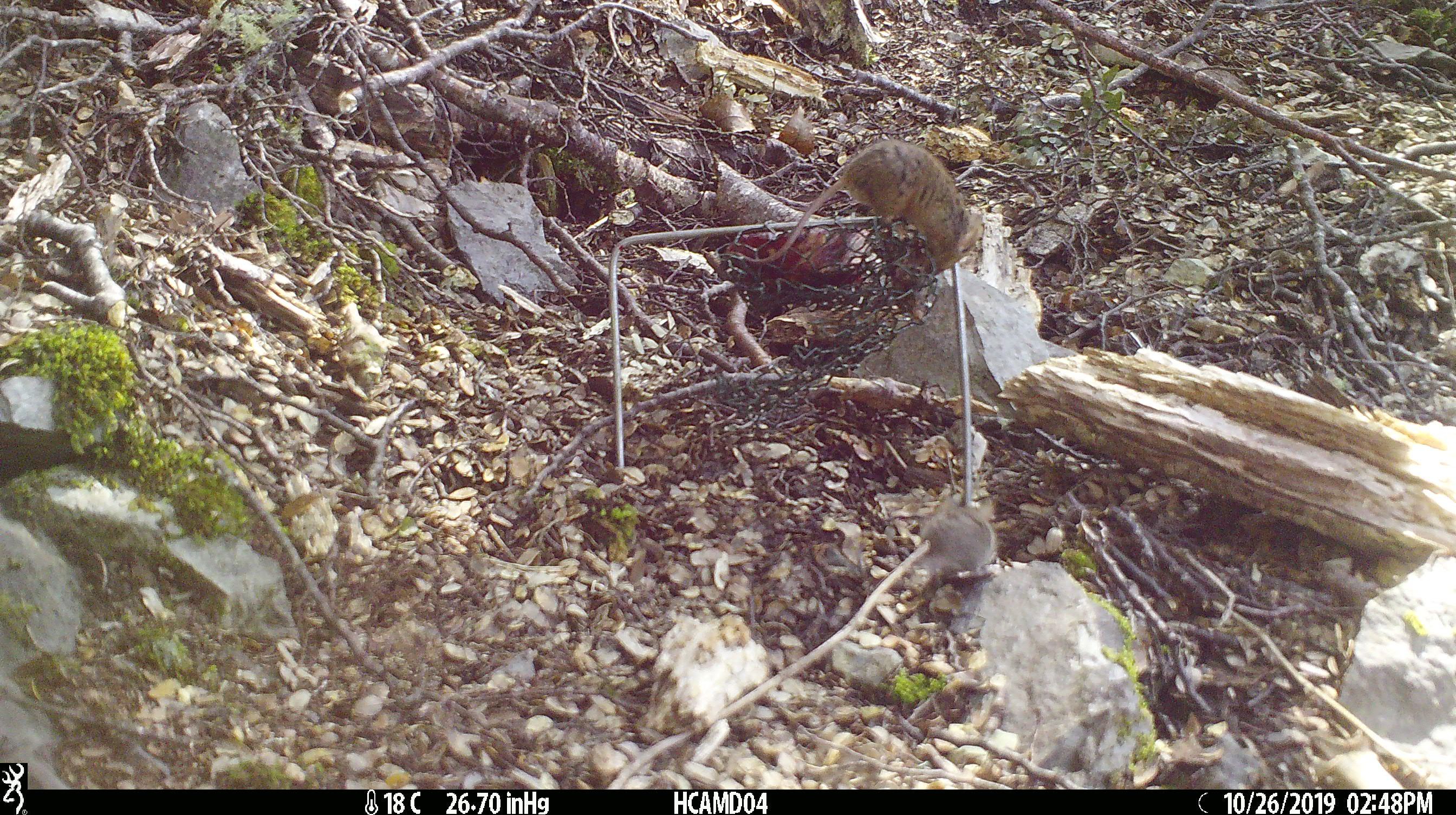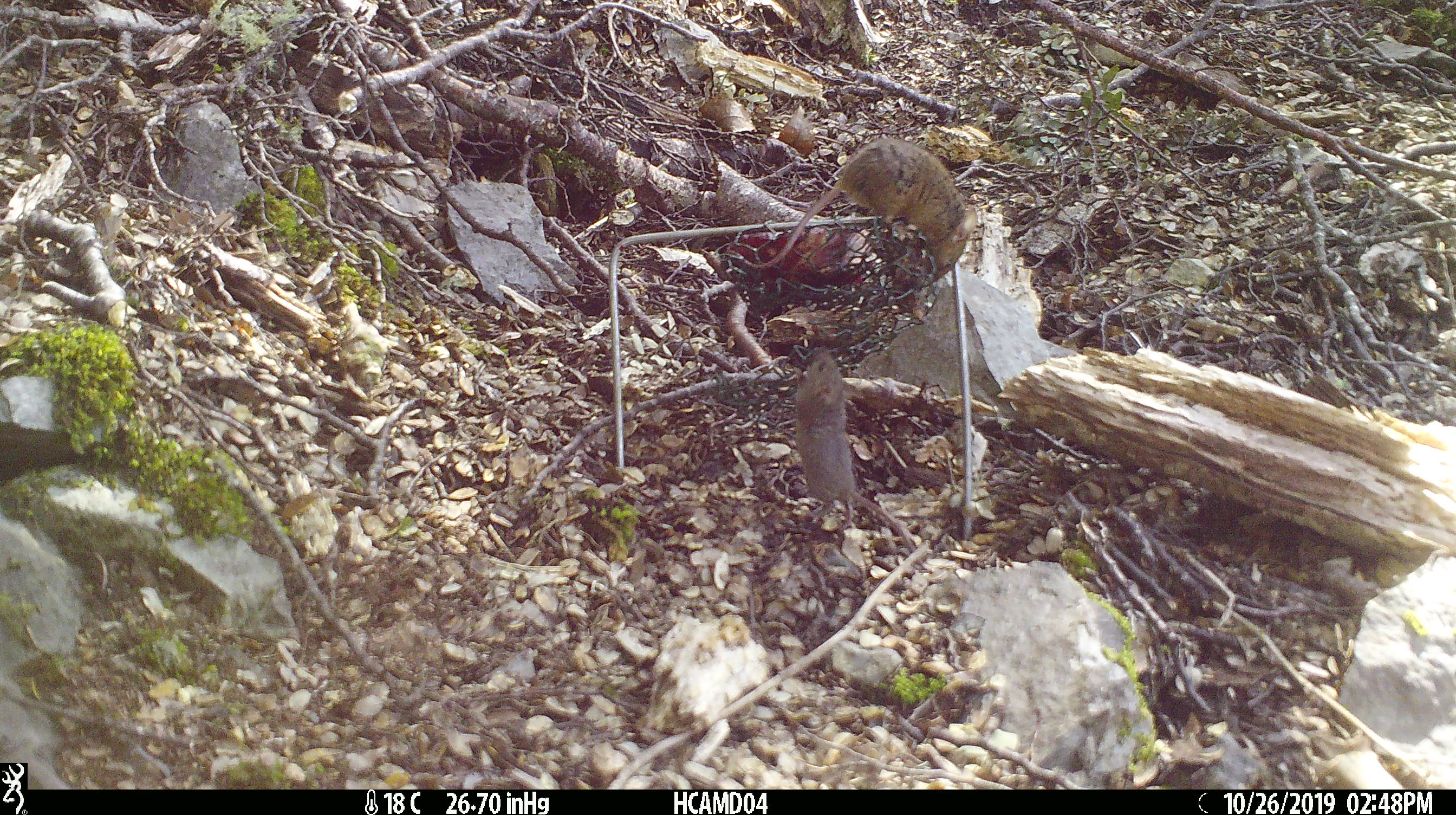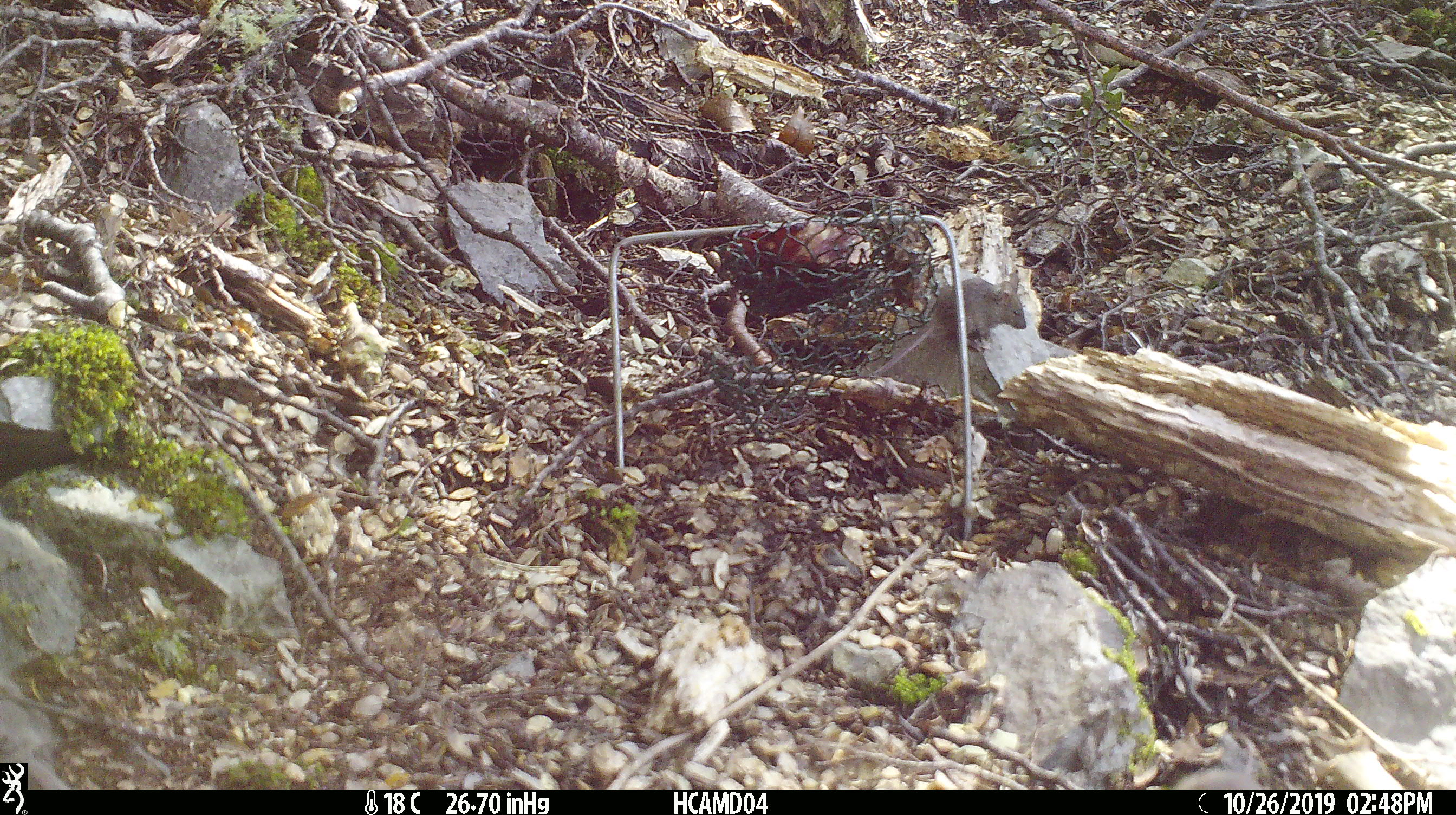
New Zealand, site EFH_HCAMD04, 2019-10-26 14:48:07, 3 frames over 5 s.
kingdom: Animalia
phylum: Chordata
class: Mammalia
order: Rodentia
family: Muridae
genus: Mus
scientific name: Mus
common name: mouse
Mouse (Mus).